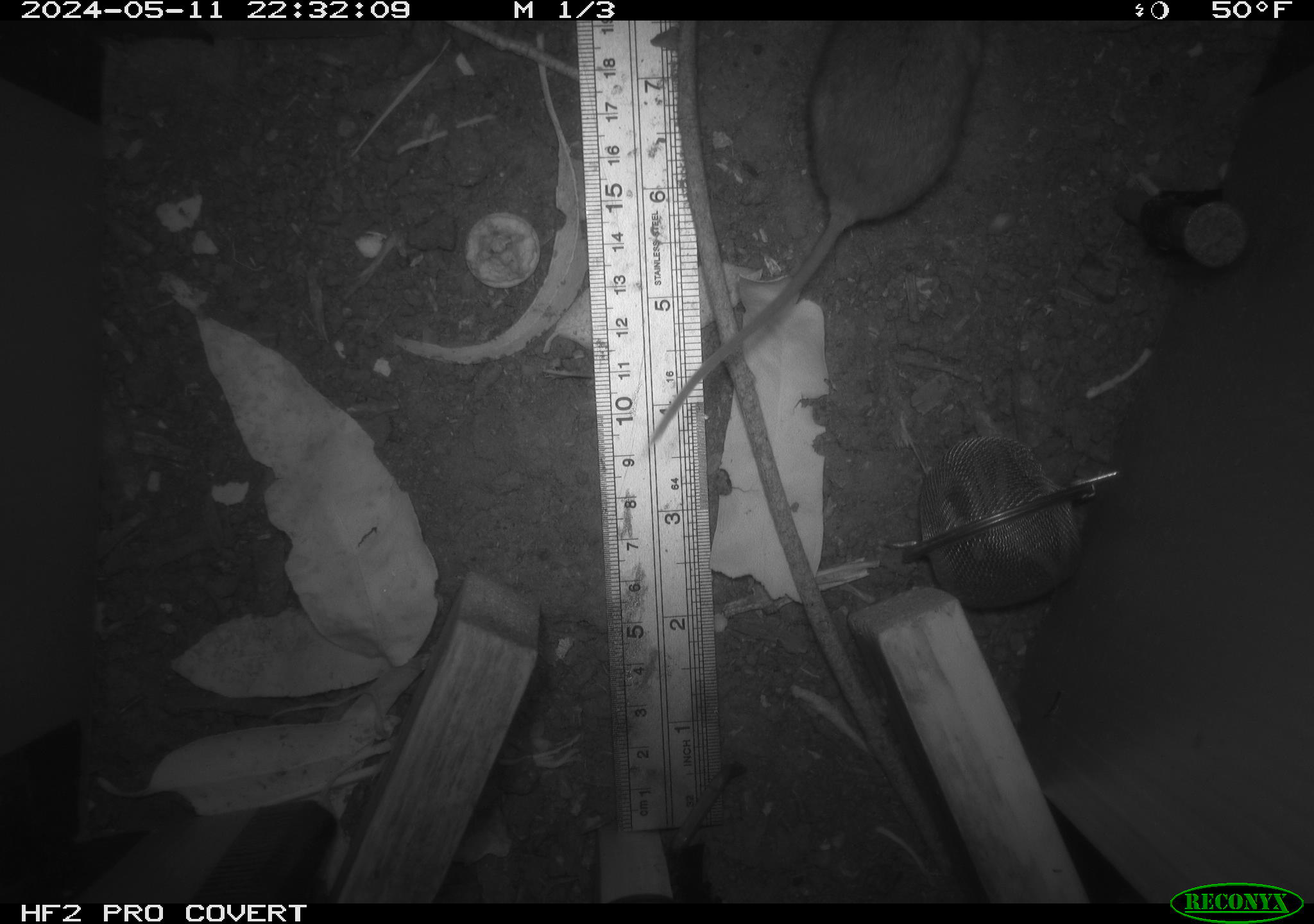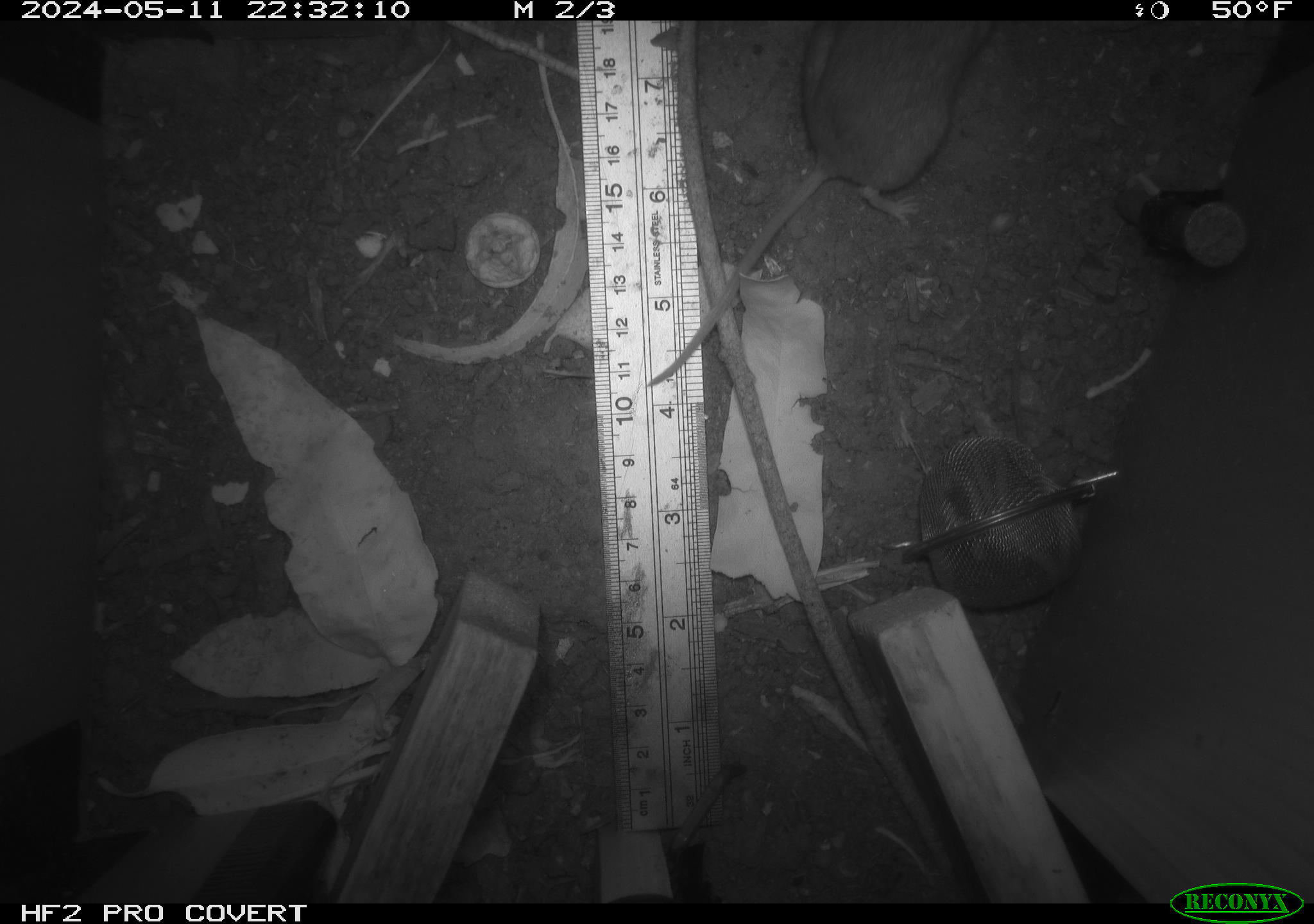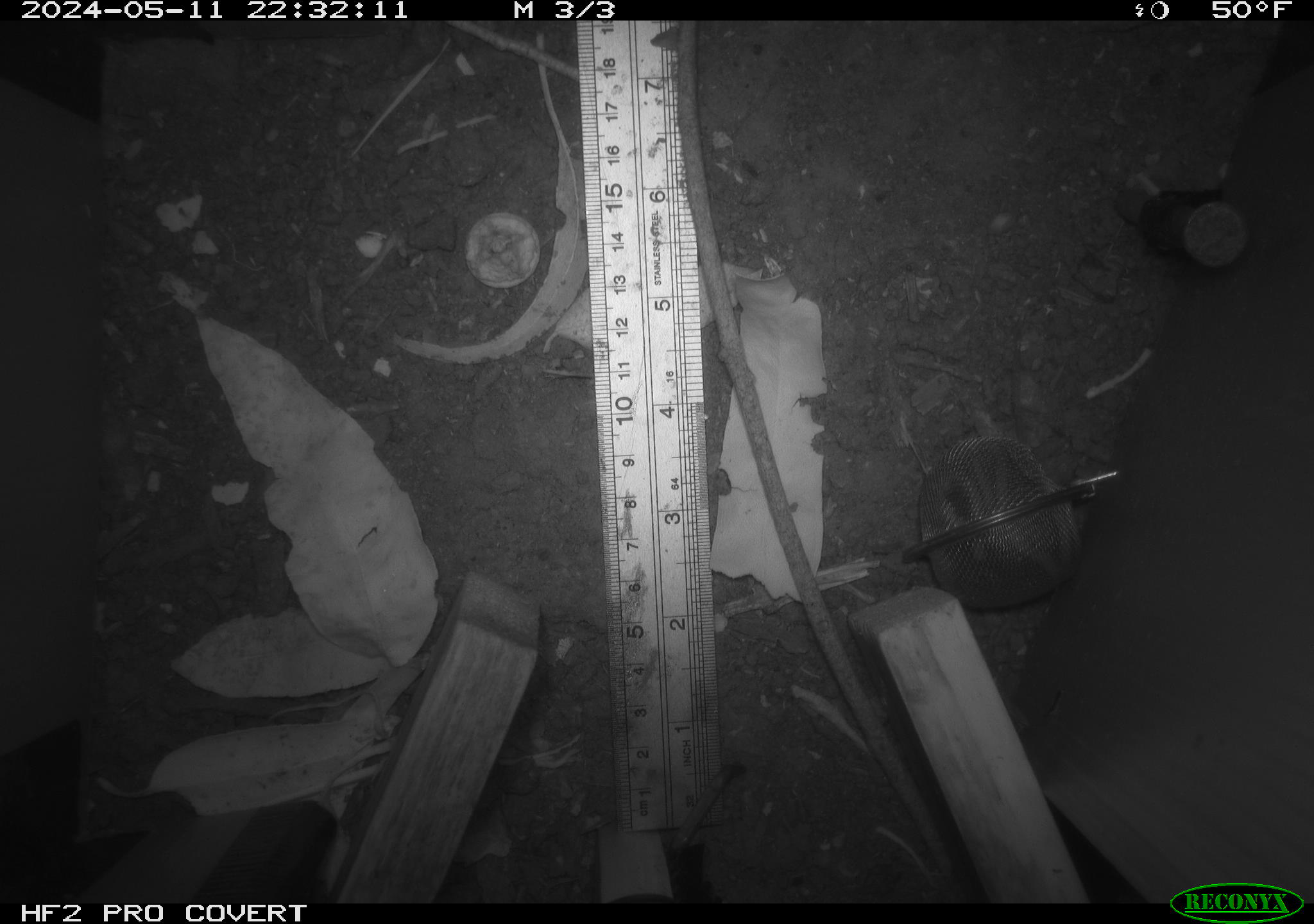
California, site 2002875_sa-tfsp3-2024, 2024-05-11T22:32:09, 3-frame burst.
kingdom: Animalia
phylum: Chordata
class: Mammalia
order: Rodentia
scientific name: Rodentia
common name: rodent